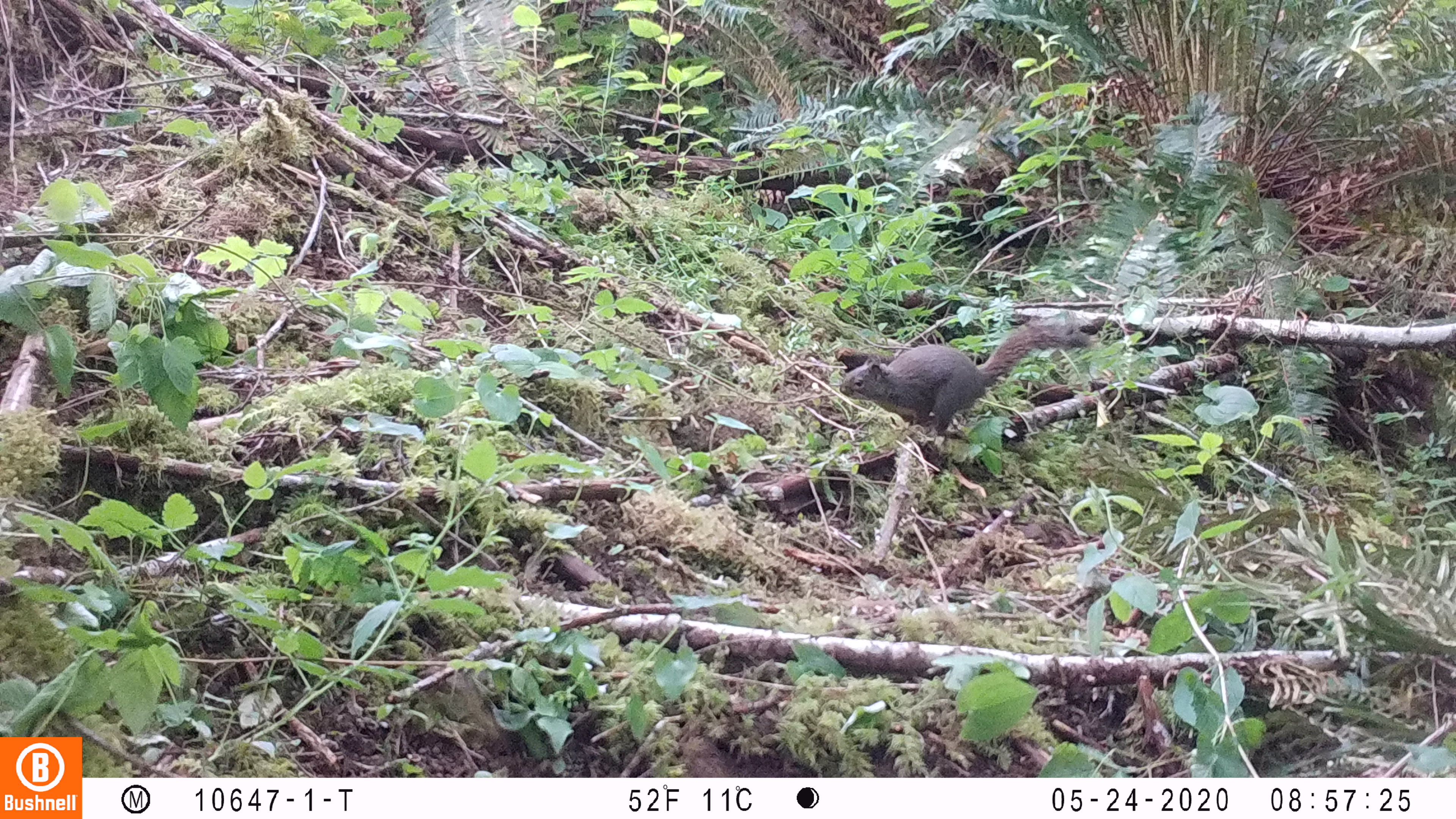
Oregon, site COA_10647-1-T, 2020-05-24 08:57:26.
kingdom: Animalia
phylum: Chordata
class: Mammalia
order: Rodentia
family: Sciuridae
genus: Tamiasciurus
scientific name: Tamiasciurus douglasii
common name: douglas squirrel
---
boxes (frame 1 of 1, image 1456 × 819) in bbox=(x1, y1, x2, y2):
douglas squirrel: bbox=(833, 328, 1081, 437)